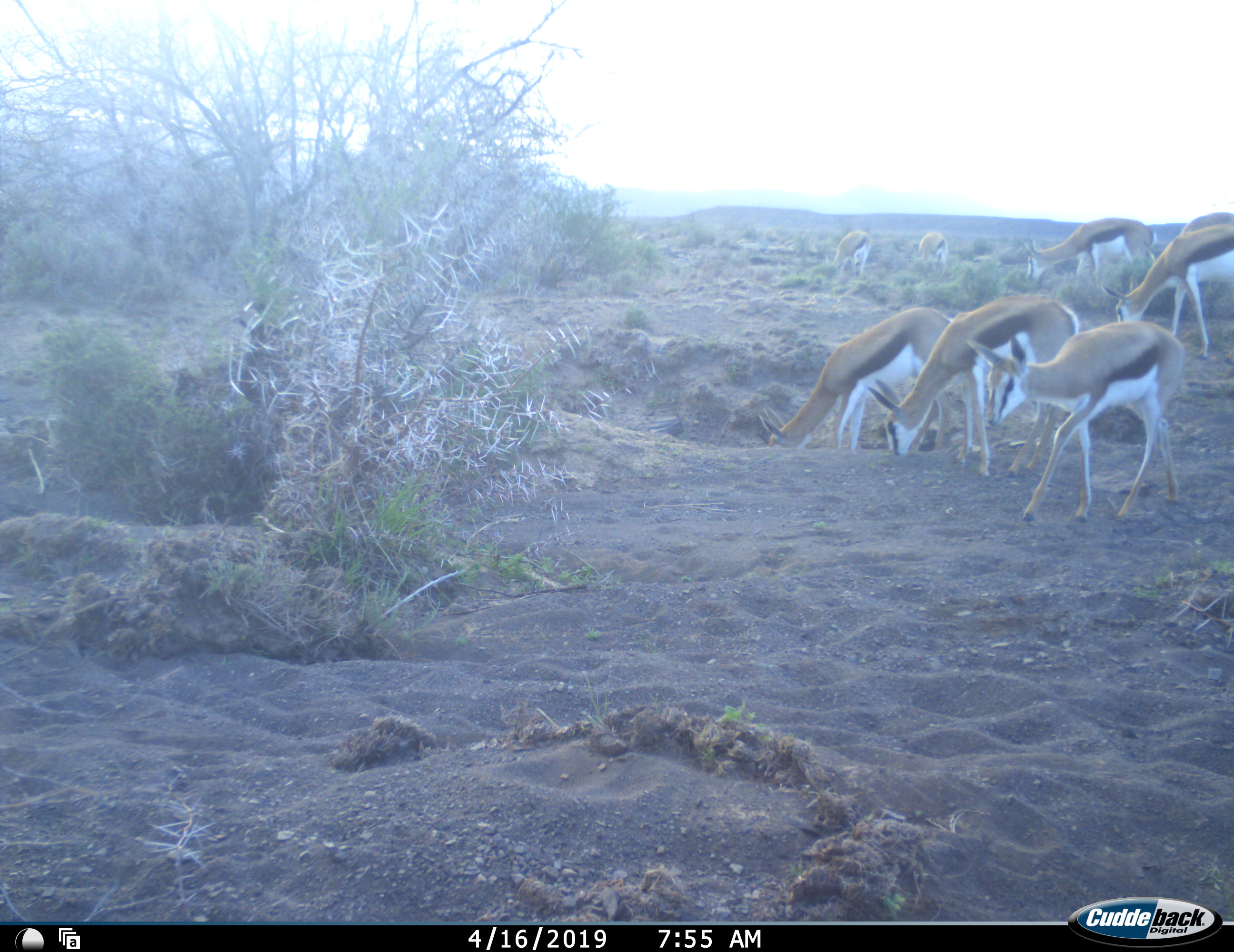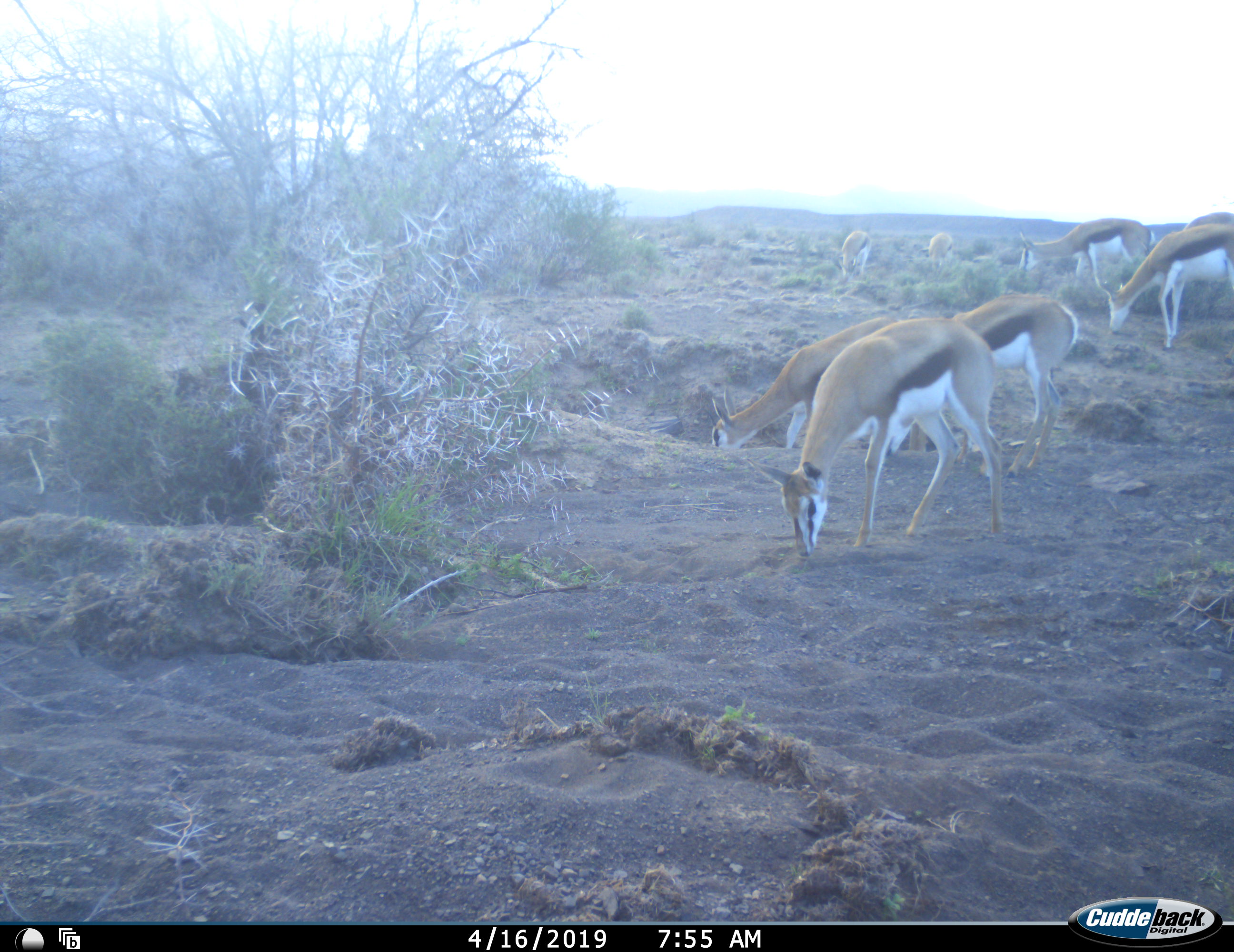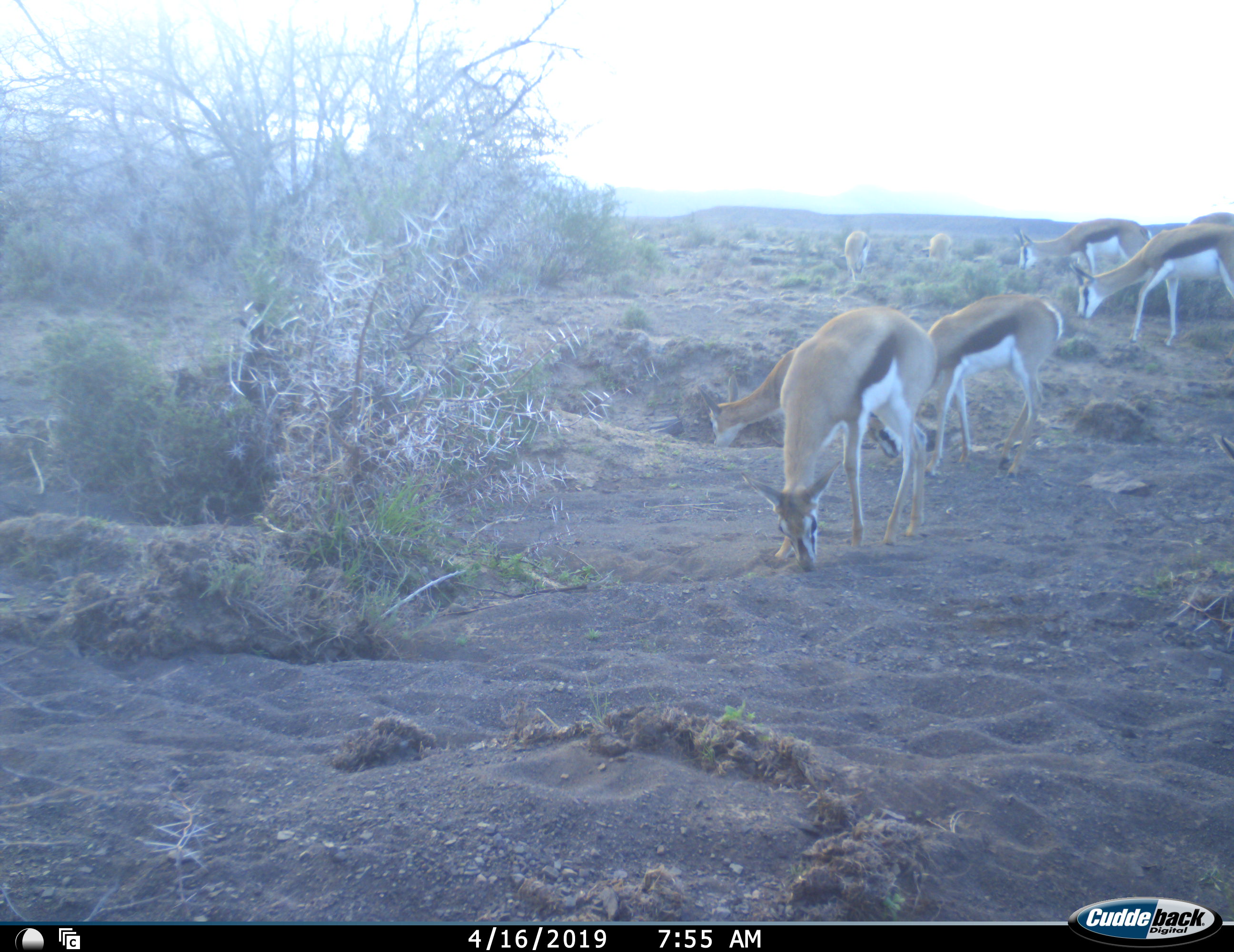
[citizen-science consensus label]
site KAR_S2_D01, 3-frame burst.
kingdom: Animalia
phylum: Chordata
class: Mammalia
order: Artiodactyla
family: Bovidae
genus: Antidorcas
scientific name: Antidorcas marsupialis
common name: springbok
Springbok (Antidorcas marsupialis), count 8. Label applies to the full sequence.